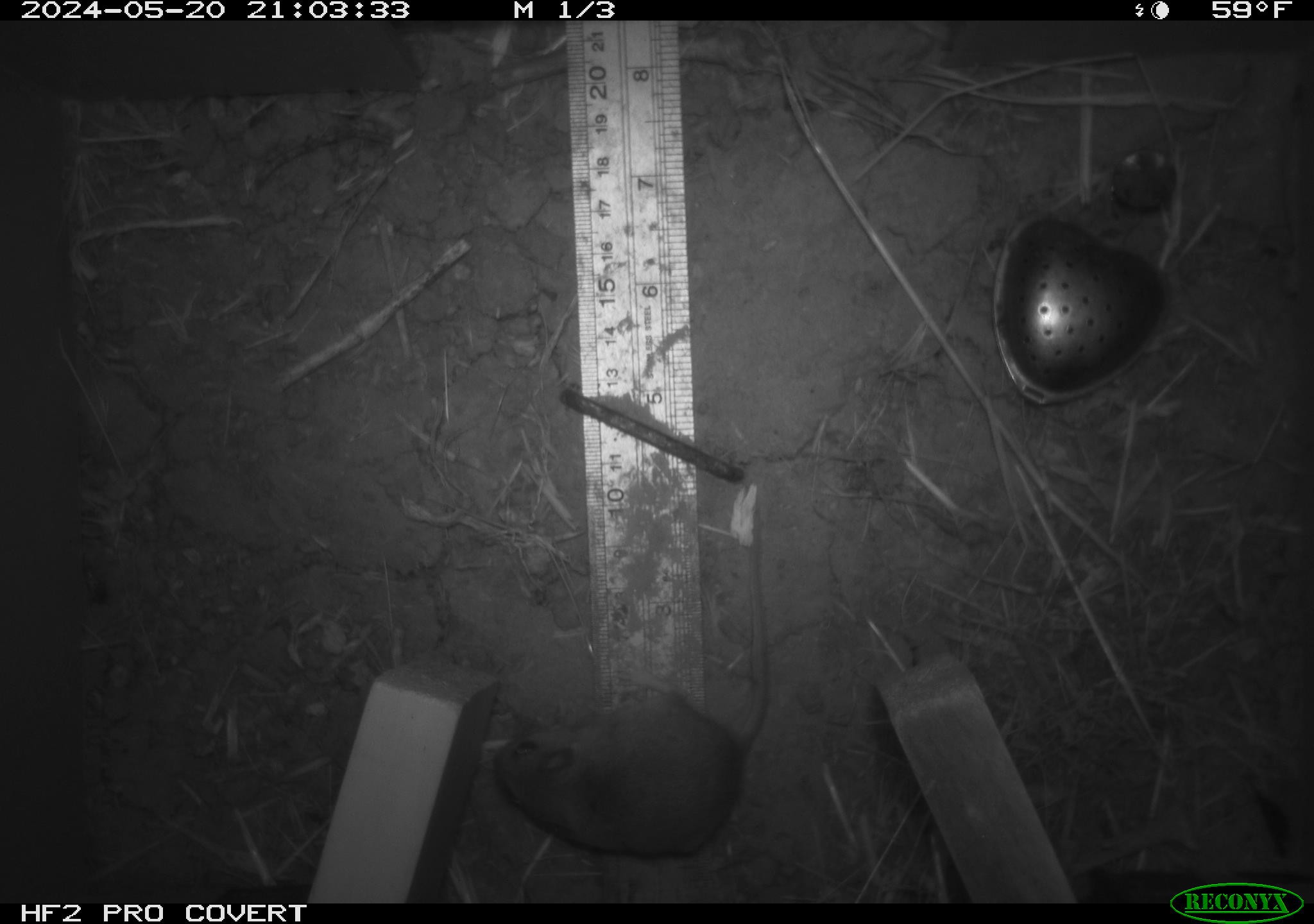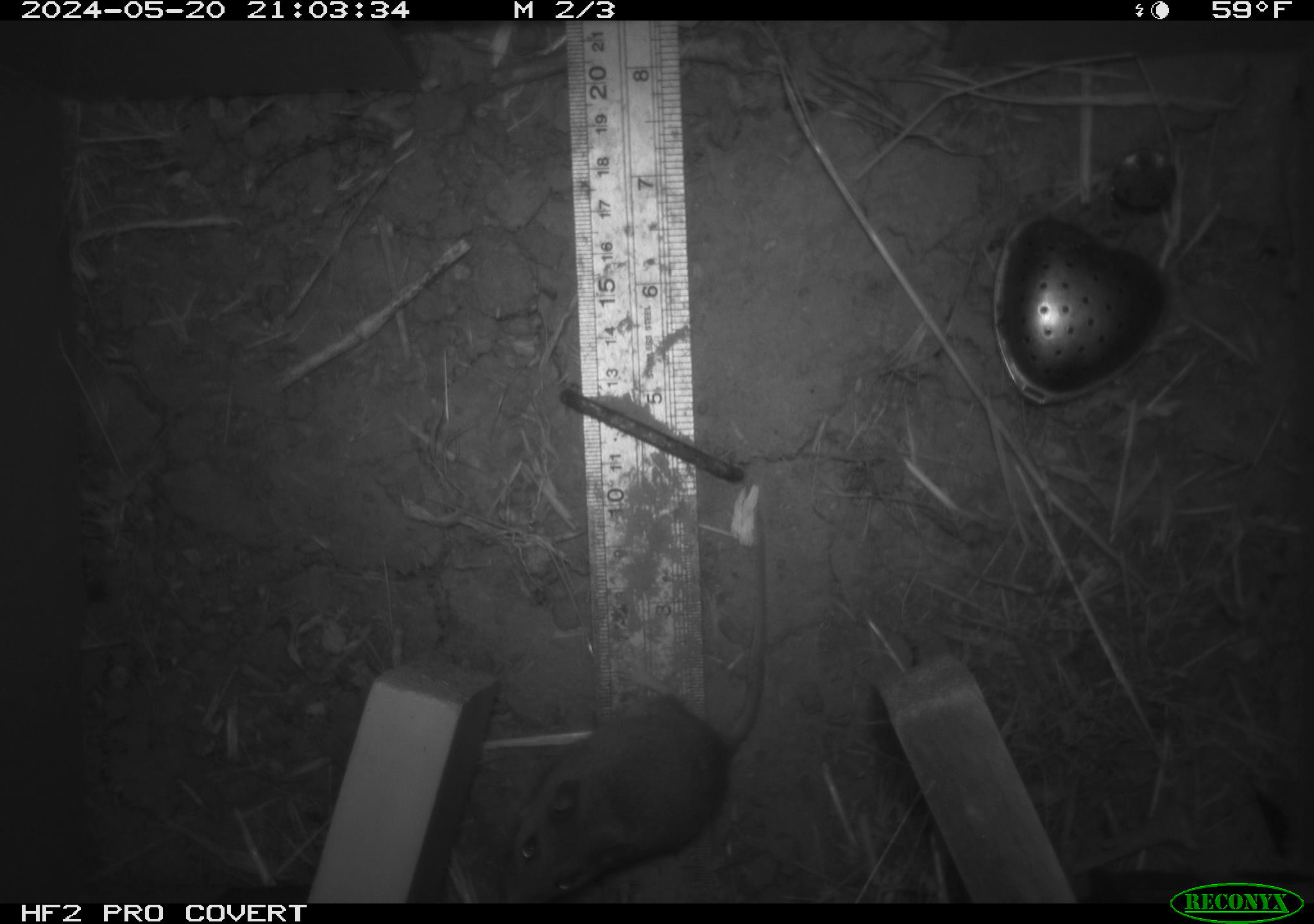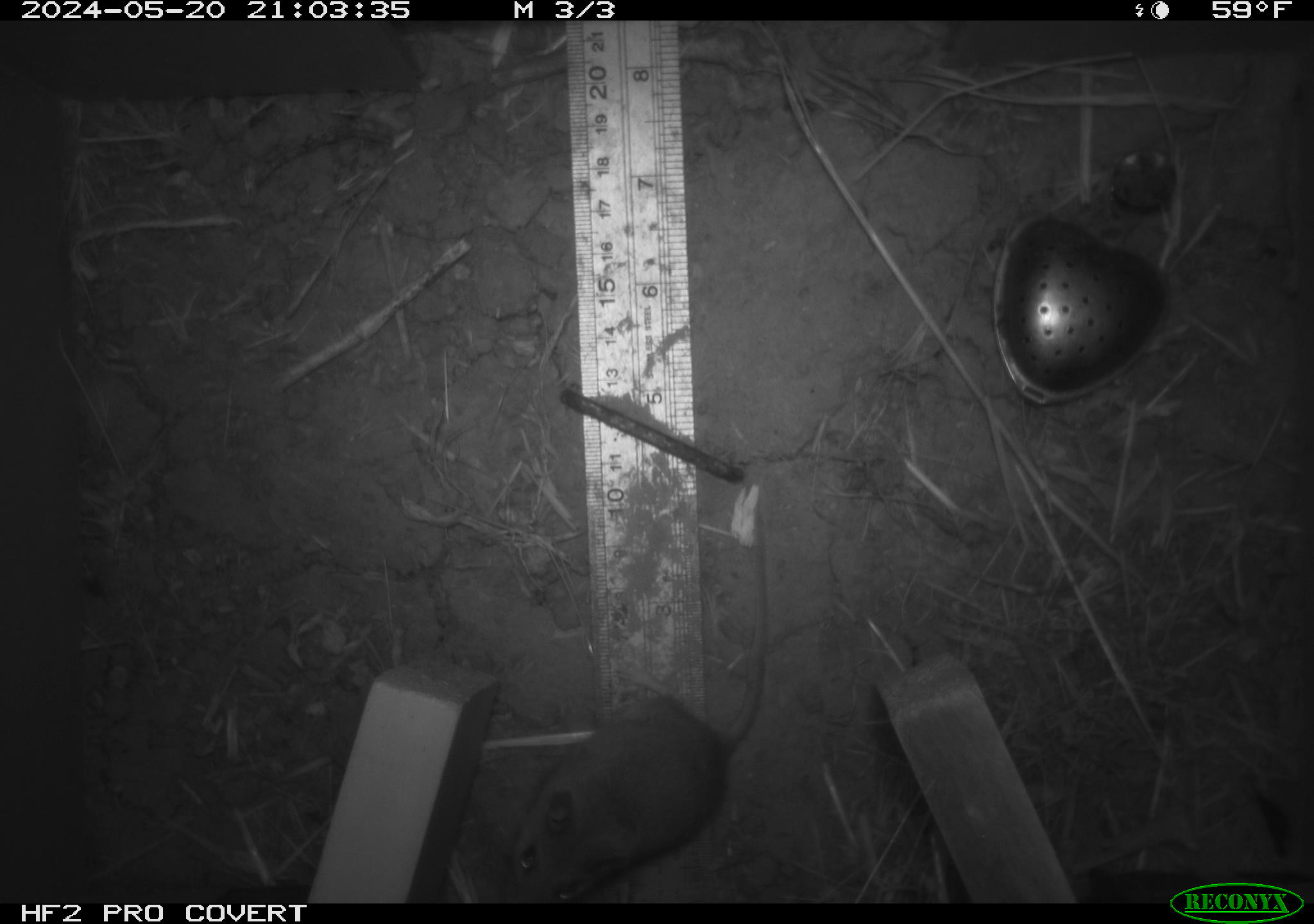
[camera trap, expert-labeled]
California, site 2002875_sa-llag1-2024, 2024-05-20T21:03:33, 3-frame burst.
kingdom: Animalia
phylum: Chordata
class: Mammalia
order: Rodentia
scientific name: Rodentia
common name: mouse species